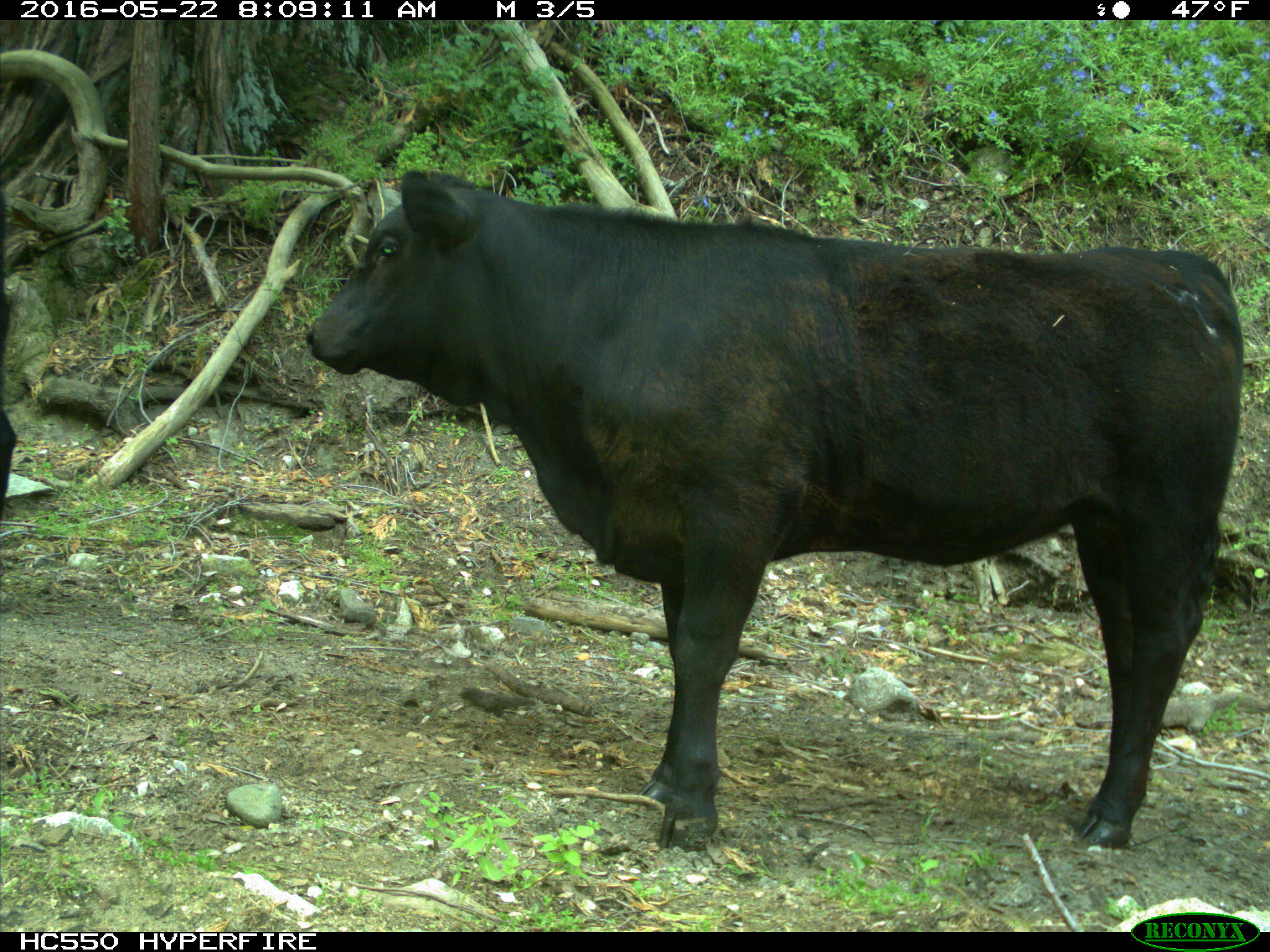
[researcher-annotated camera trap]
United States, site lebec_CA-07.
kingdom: Animalia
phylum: Chordata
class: Mammalia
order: Artiodactyla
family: Bovidae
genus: Bos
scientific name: Bos taurus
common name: domestic cow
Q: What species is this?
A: Bos taurus (domestic cow).